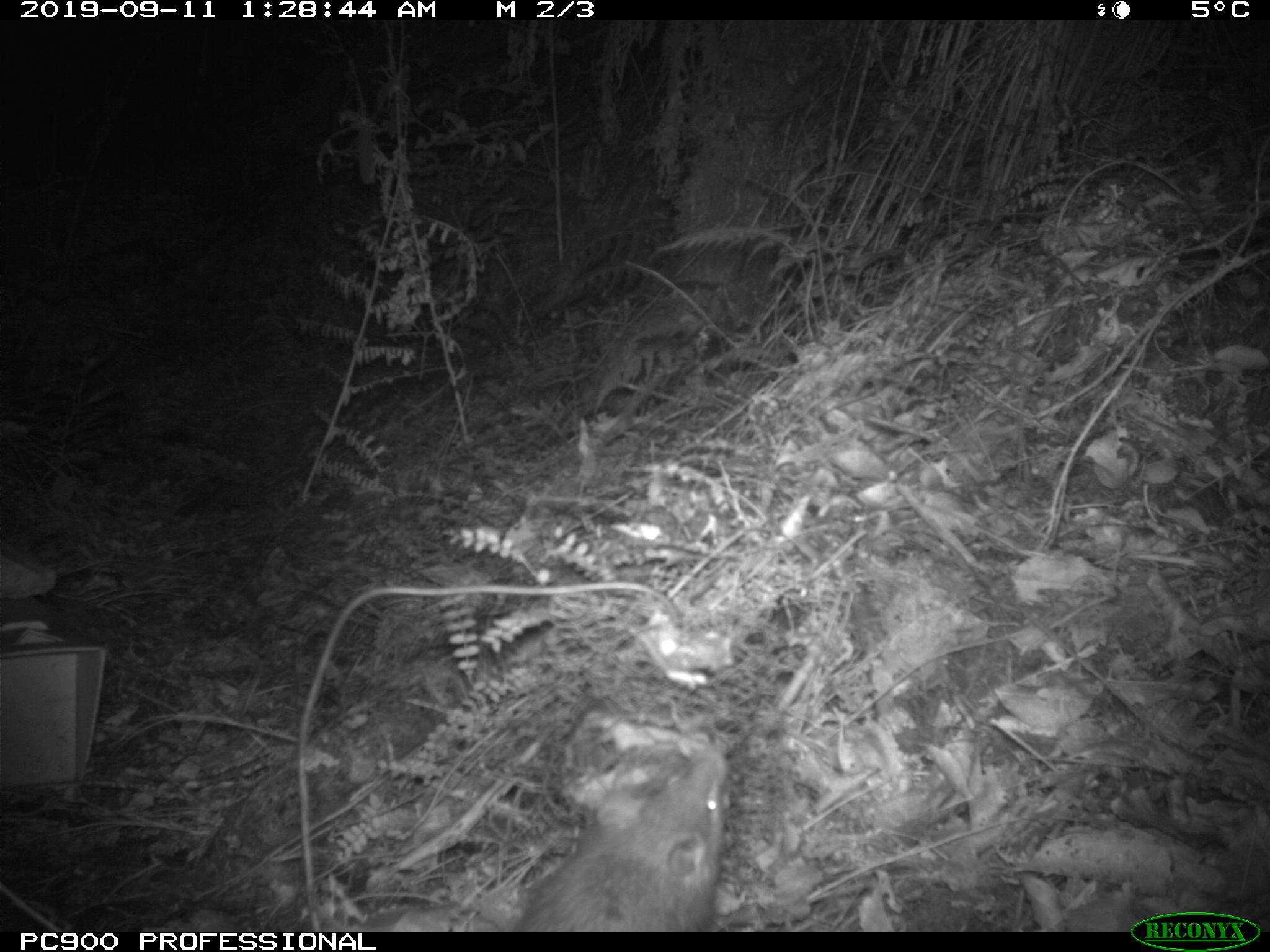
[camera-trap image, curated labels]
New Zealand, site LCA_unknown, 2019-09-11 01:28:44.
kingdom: Animalia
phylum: Chordata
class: Mammalia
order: Rodentia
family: Muridae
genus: Rattus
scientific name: Rattus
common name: rat